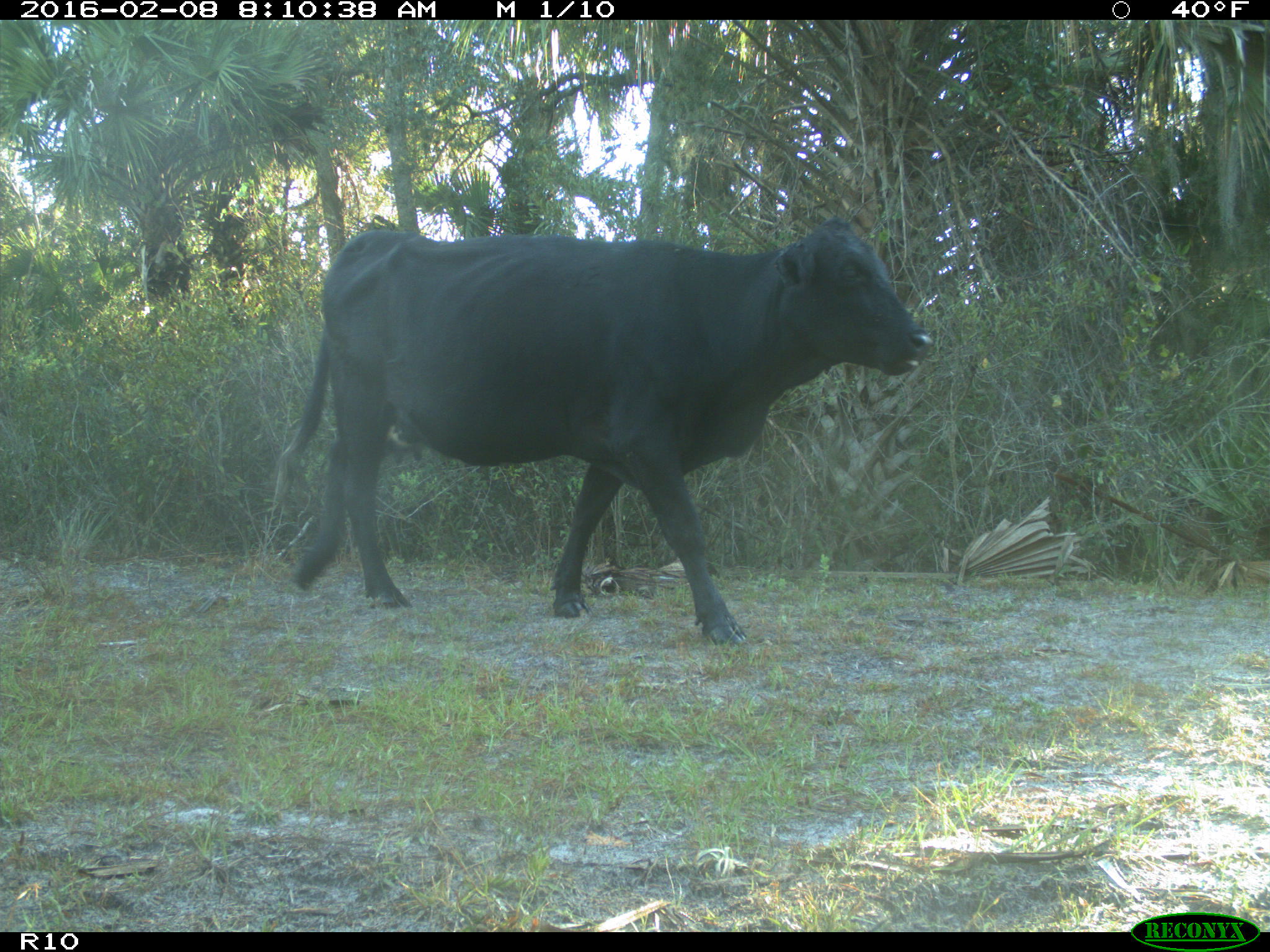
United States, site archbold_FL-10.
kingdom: Animalia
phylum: Chordata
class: Mammalia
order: Artiodactyla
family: Bovidae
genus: Bos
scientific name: Bos taurus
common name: domestic cow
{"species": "Bos taurus (domestic cow)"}